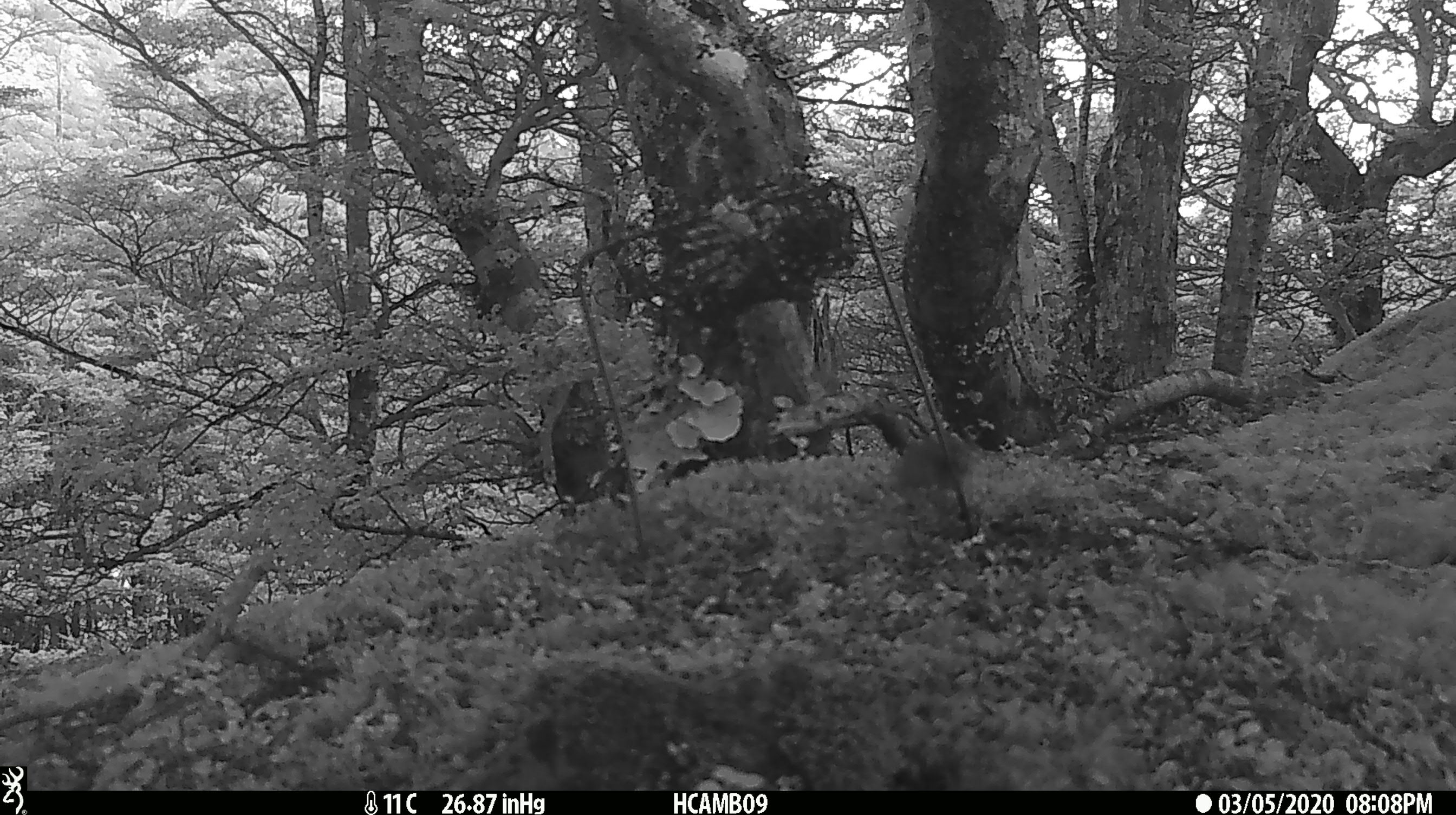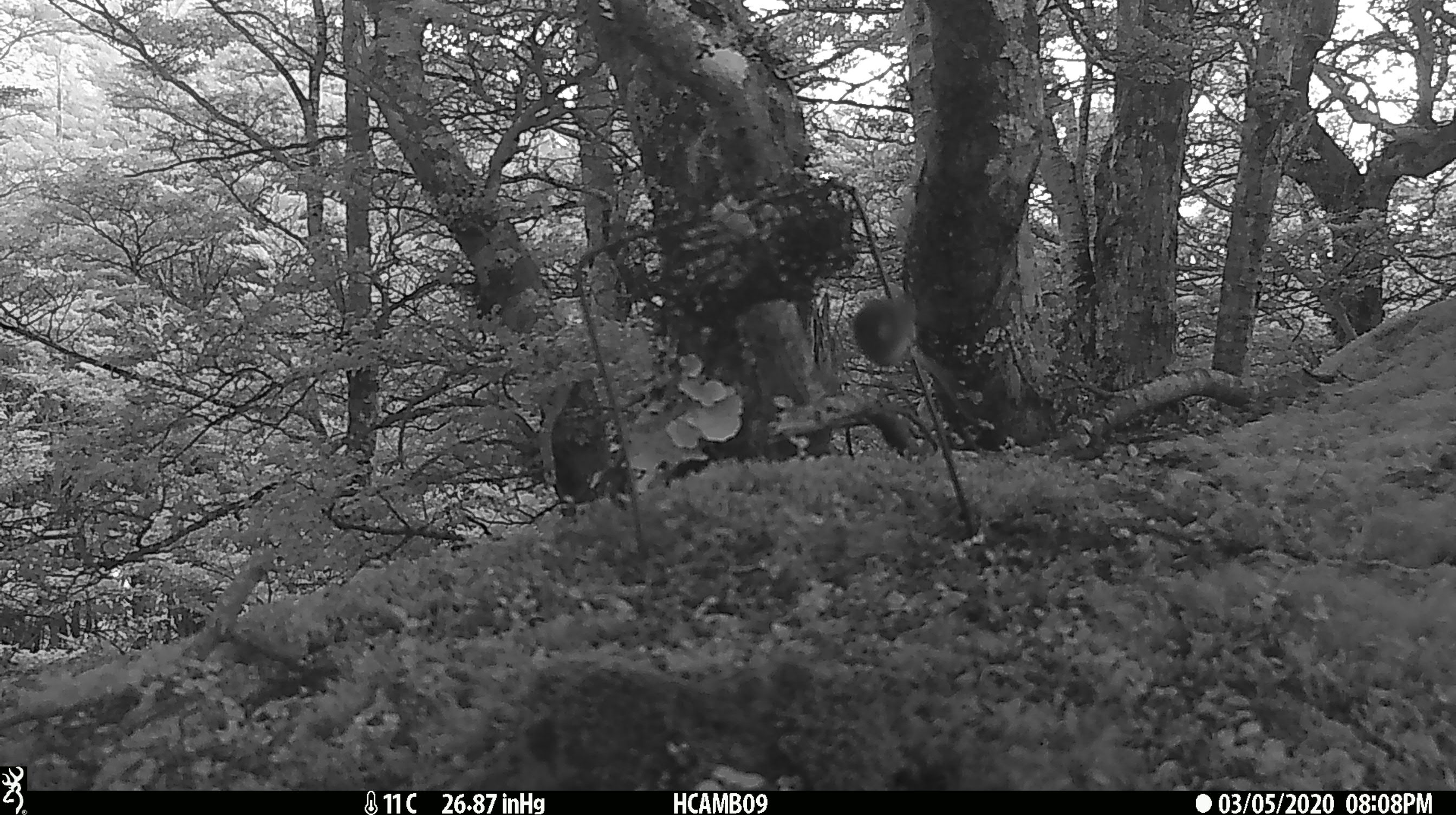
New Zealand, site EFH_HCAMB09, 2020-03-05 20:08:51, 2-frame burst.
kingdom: Animalia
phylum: Chordata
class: Mammalia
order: Rodentia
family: Muridae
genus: Mus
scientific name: Mus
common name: mouse